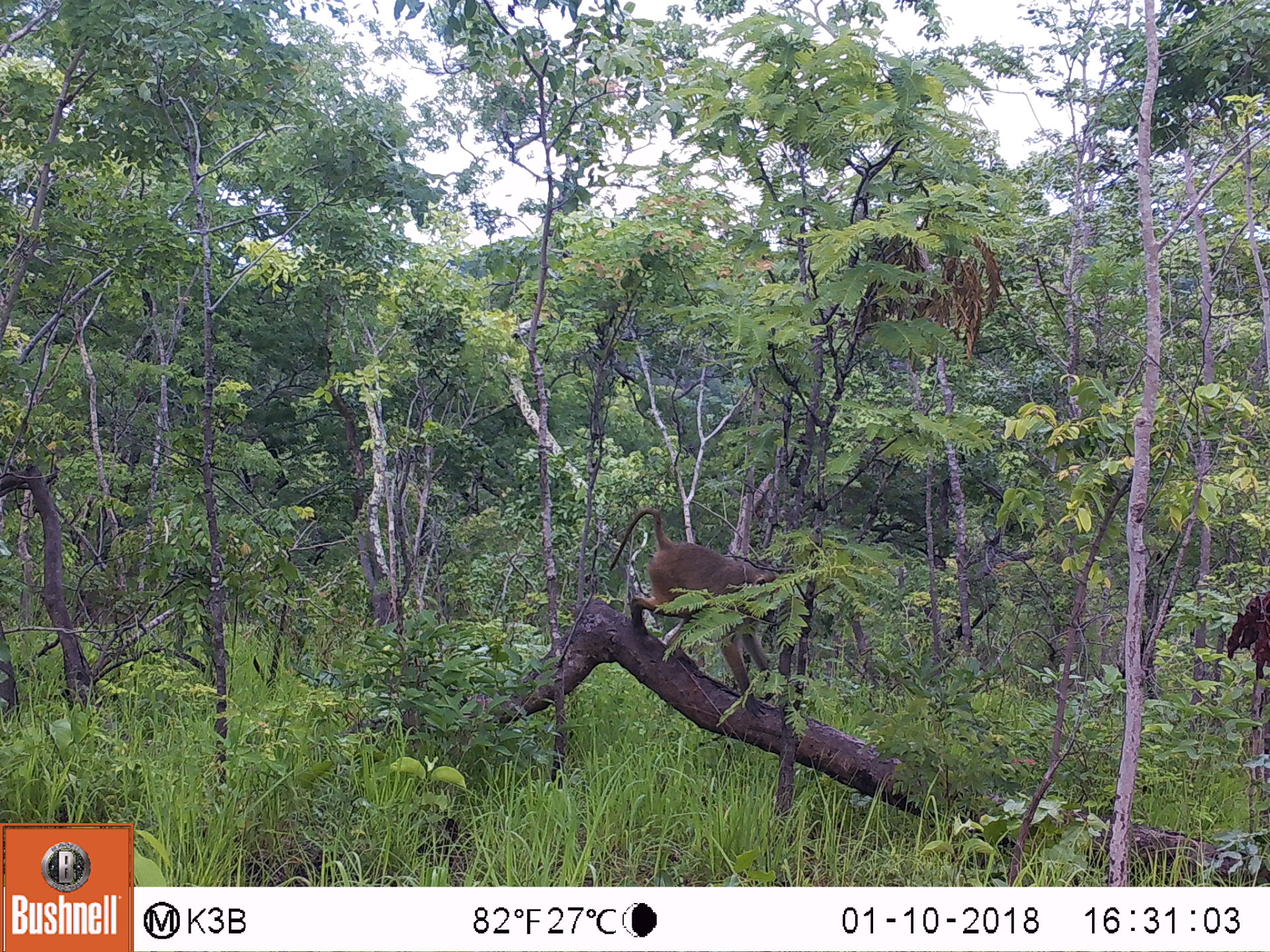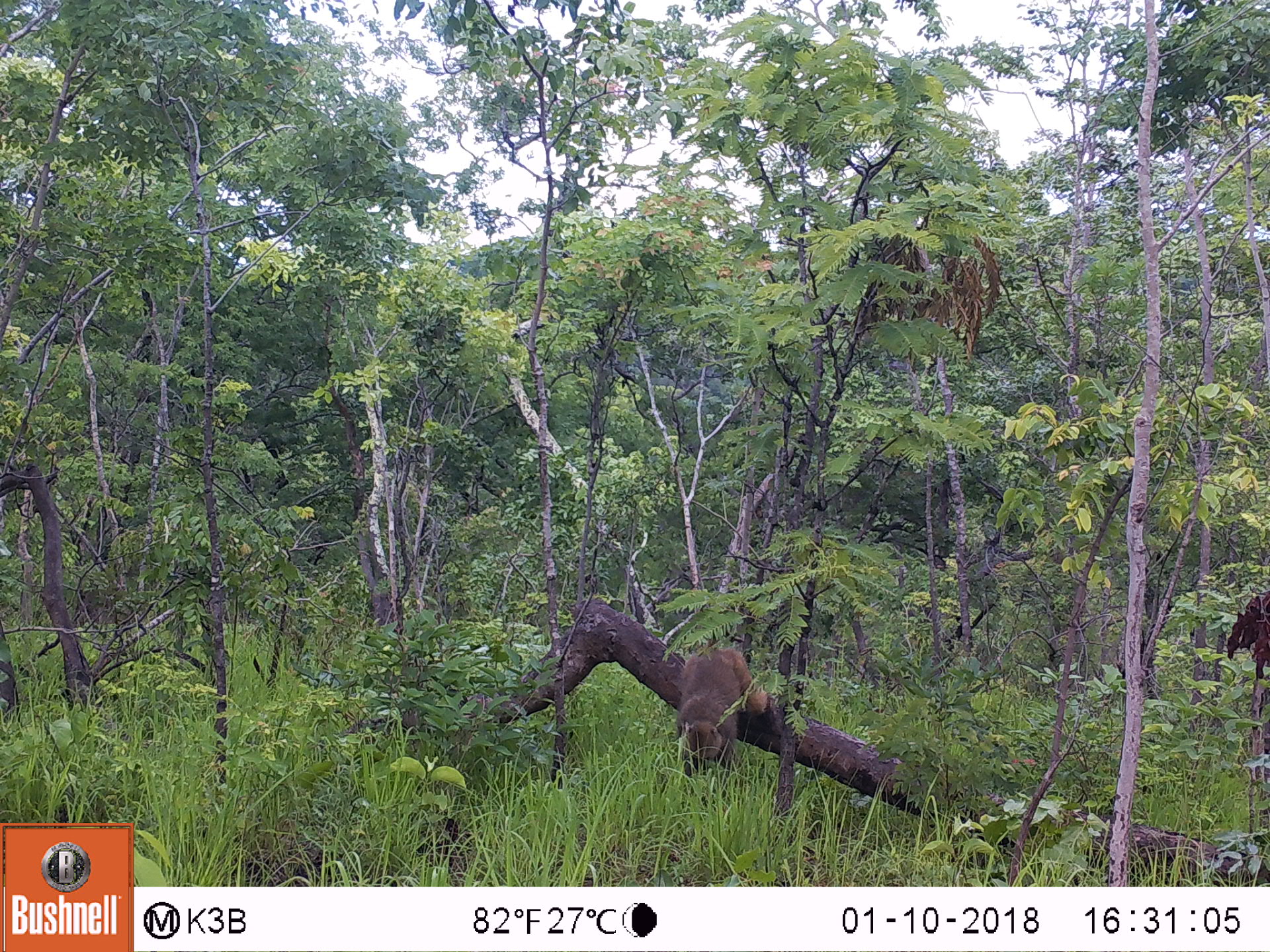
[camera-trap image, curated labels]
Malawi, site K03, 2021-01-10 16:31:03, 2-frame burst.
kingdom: Animalia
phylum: Chordata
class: Mammalia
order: Primates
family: Cercopithecidae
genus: Papio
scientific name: Papio cynocephalus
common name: yellow baboon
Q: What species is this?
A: Yellow baboon (Papio cynocephalus).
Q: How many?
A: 1.